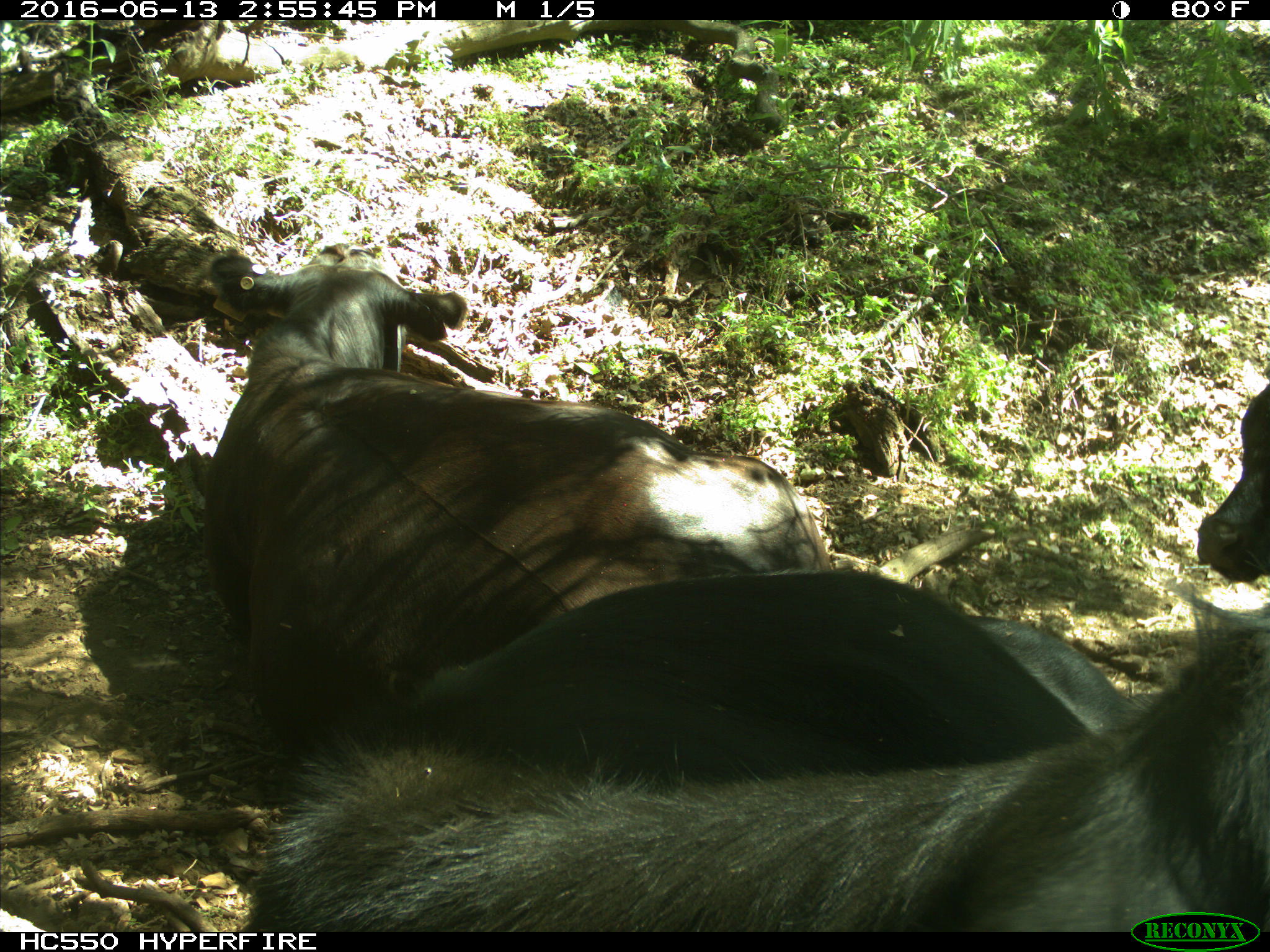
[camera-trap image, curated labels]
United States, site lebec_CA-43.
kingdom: Animalia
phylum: Chordata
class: Mammalia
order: Artiodactyla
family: Bovidae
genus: Bos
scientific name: Bos taurus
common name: domestic cow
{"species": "Bos taurus (domestic cow)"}